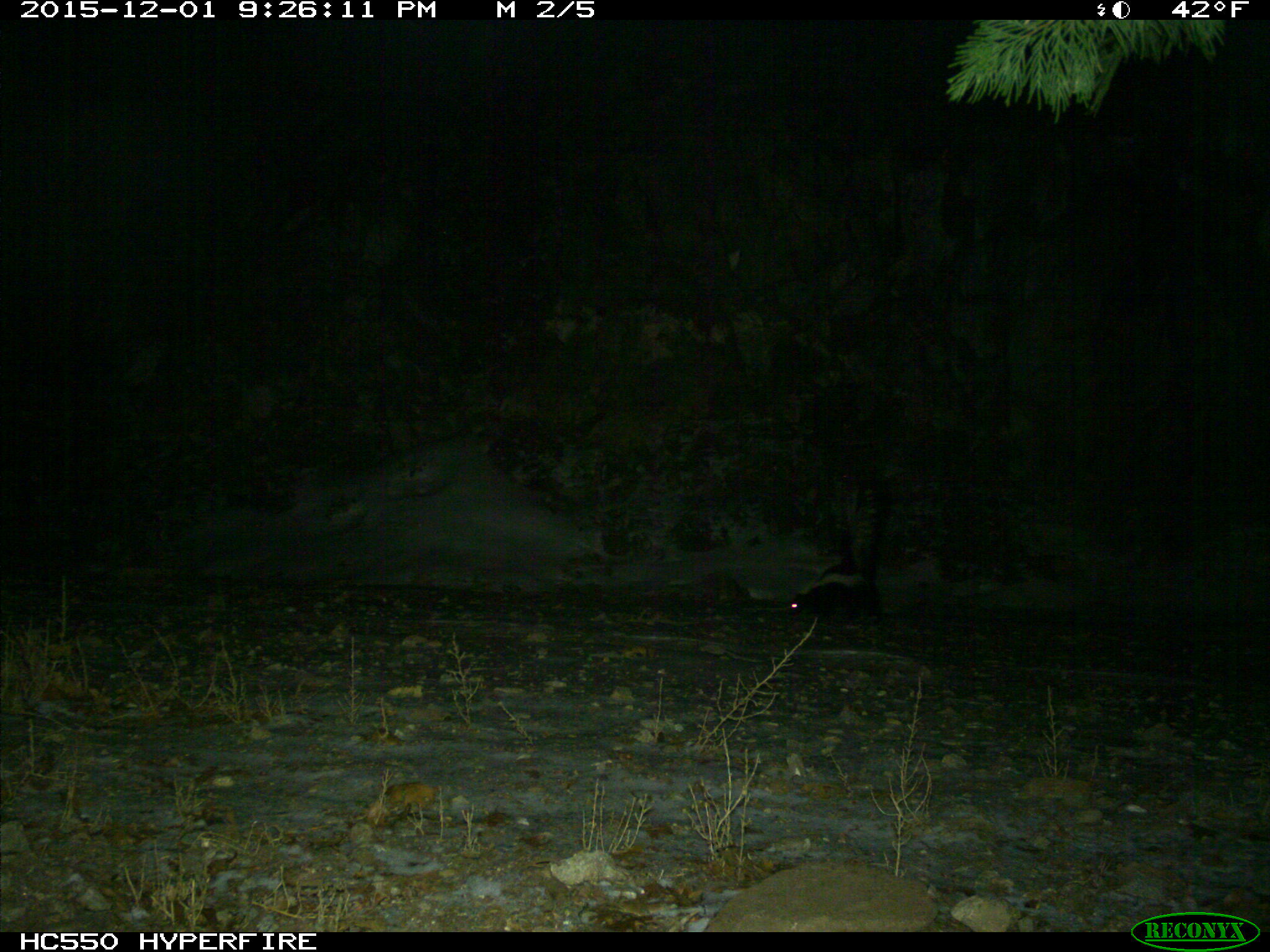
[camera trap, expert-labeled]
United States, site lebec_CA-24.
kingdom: Animalia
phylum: Chordata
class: Mammalia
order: Carnivora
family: Mephitidae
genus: Mephitis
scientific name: Mephitis mephitis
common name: striped skunk